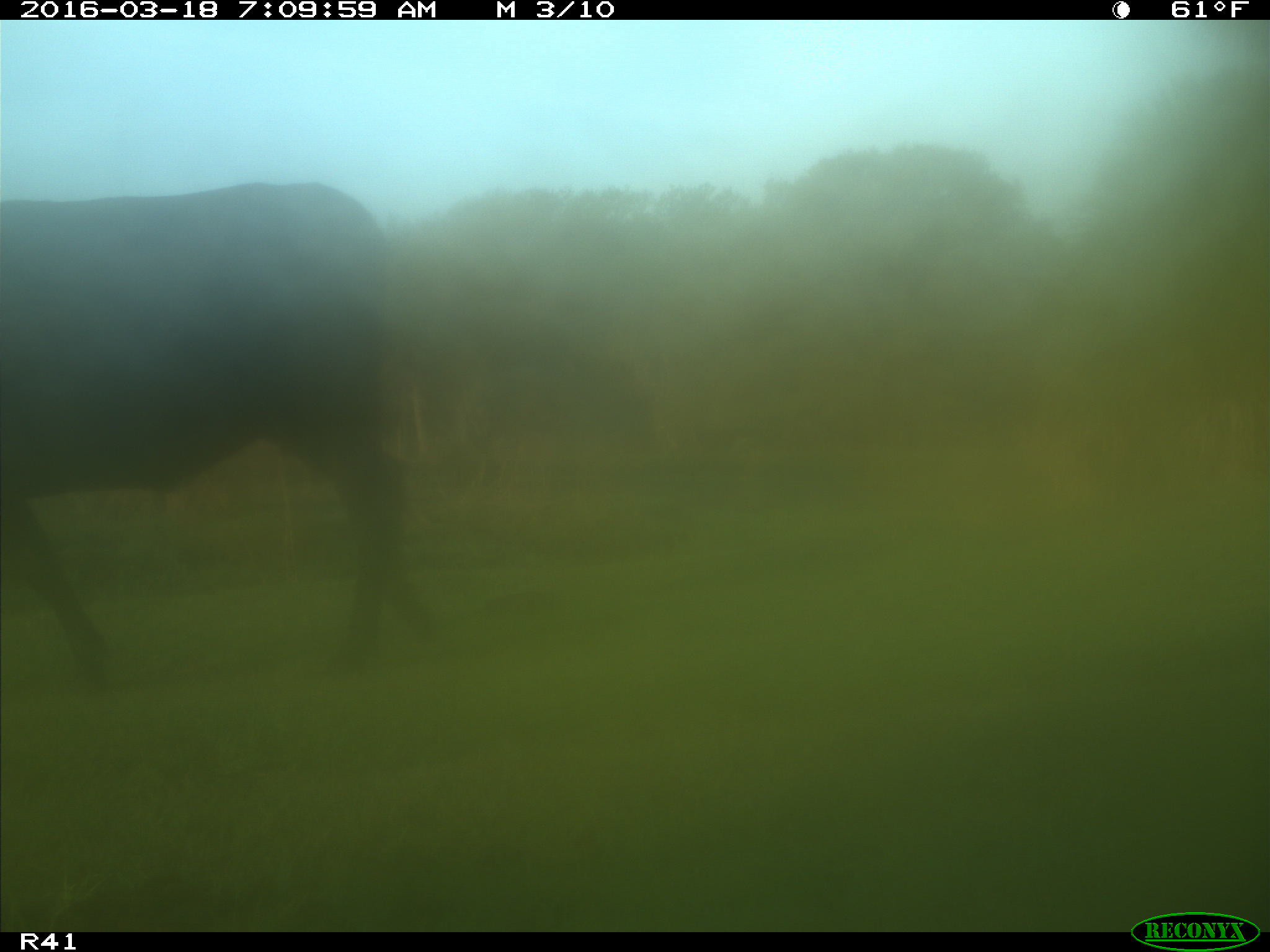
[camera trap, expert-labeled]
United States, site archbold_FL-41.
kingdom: Animalia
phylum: Chordata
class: Mammalia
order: Artiodactyla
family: Bovidae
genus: Bos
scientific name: Bos taurus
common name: domestic cow